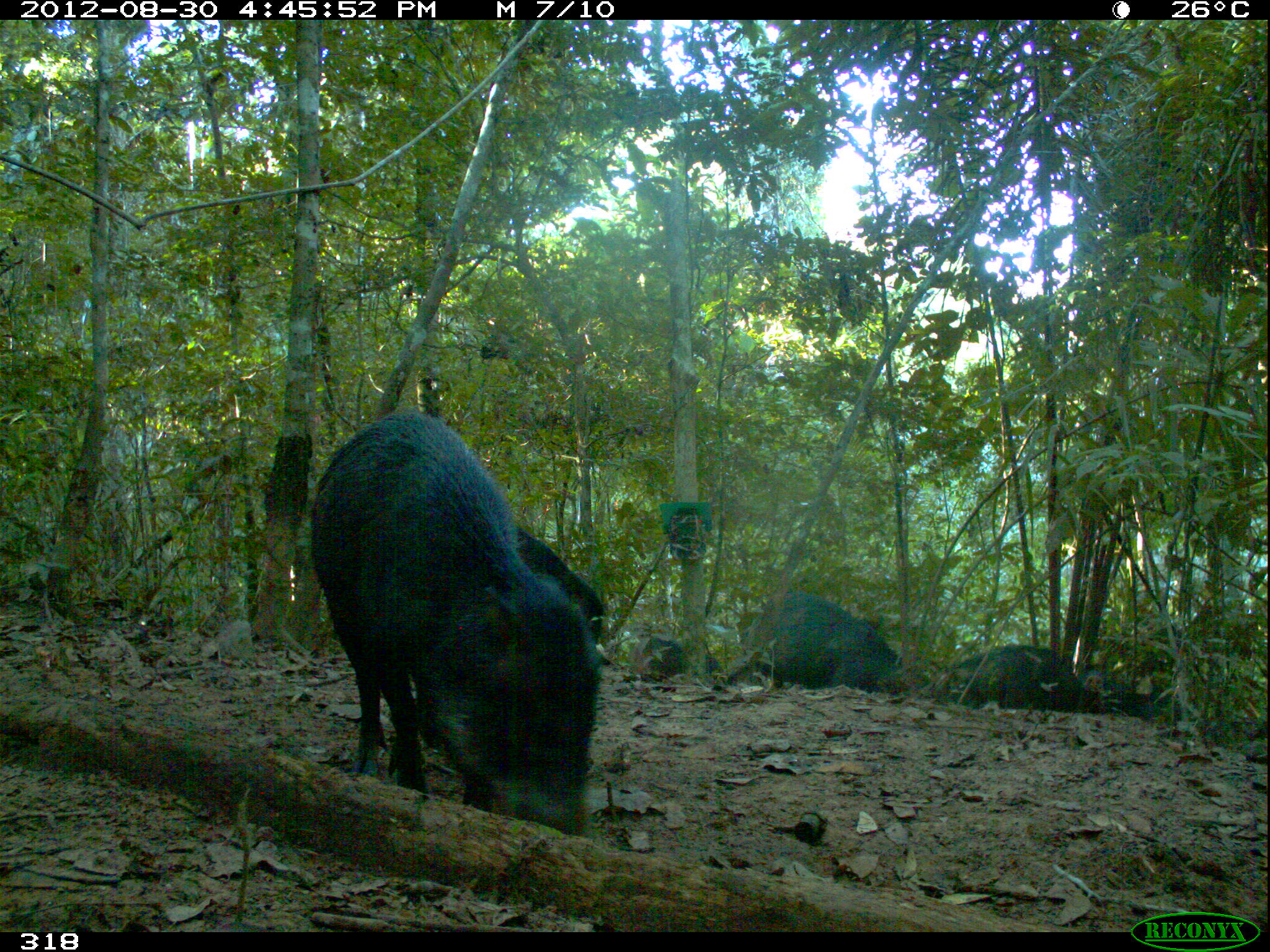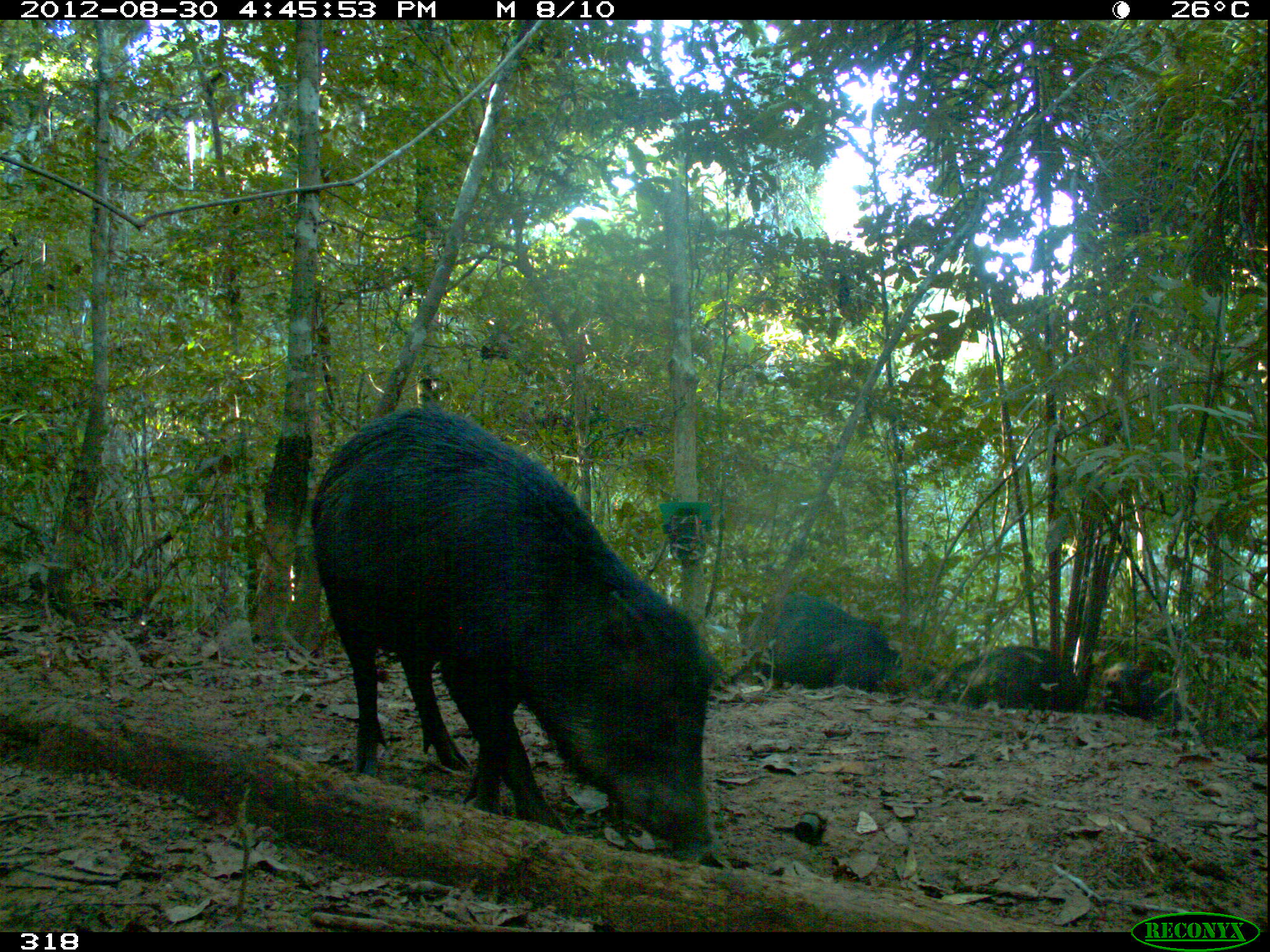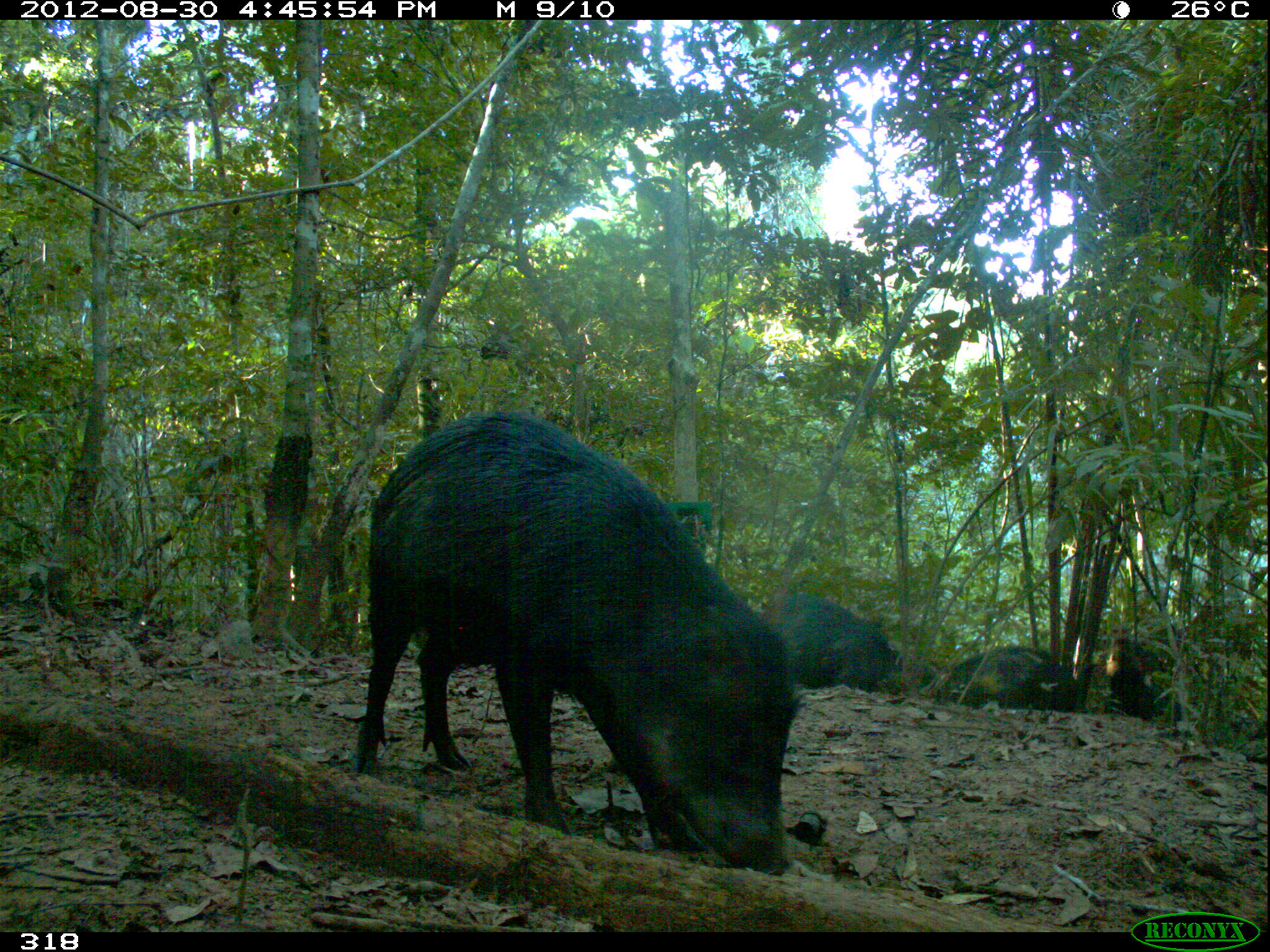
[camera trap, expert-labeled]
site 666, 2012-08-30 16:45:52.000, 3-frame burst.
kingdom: Animalia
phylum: Chordata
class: Mammalia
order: Artiodactyla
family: Tayassuidae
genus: Tayassu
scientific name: Tayassu pecari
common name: white-lipped peccary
Tayassu pecari (white-lipped peccary).